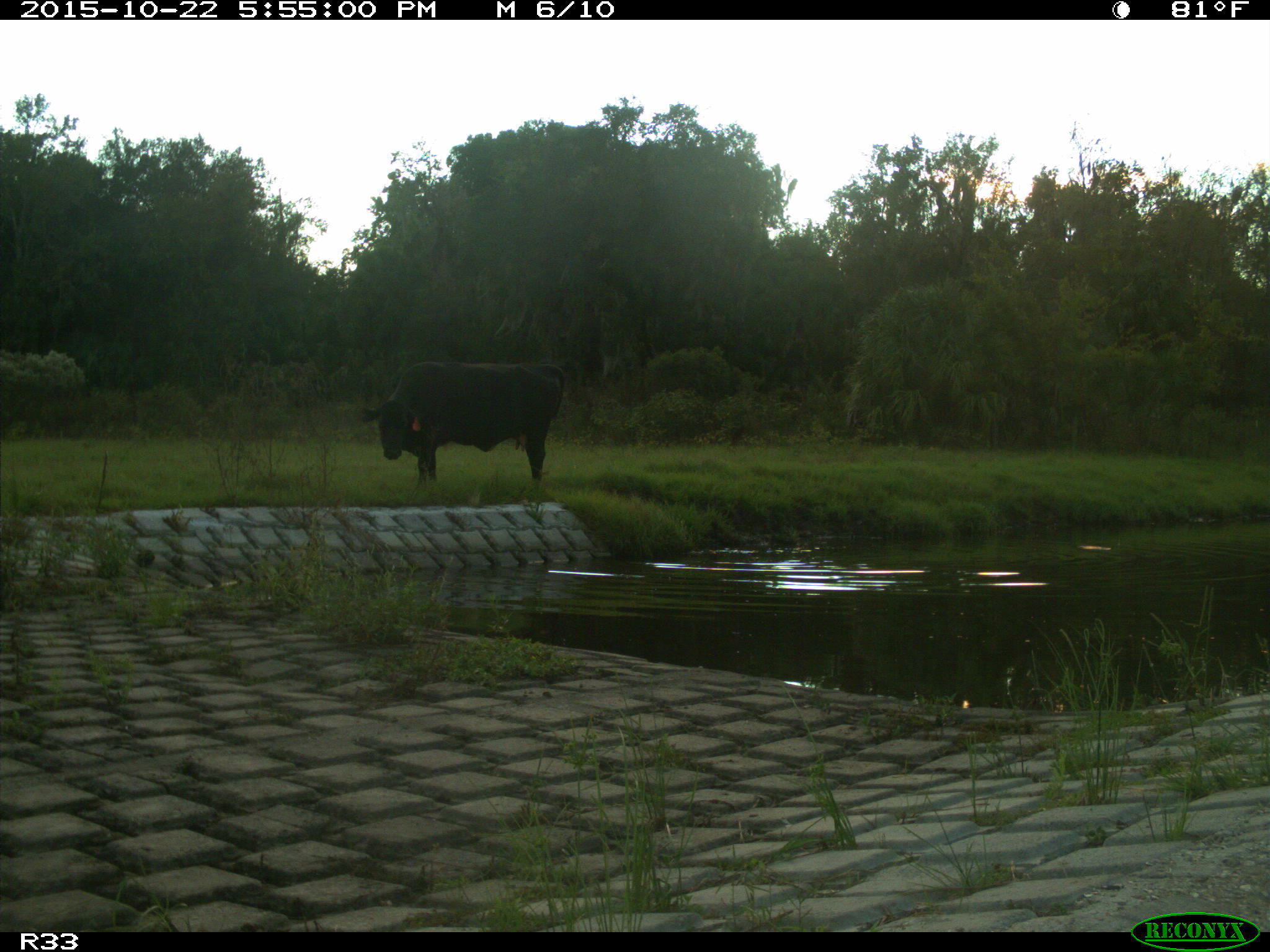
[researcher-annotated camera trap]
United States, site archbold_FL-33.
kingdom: Animalia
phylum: Chordata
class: Mammalia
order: Artiodactyla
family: Bovidae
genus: Bos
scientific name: Bos taurus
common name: domestic cow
Bos taurus (domestic cow).